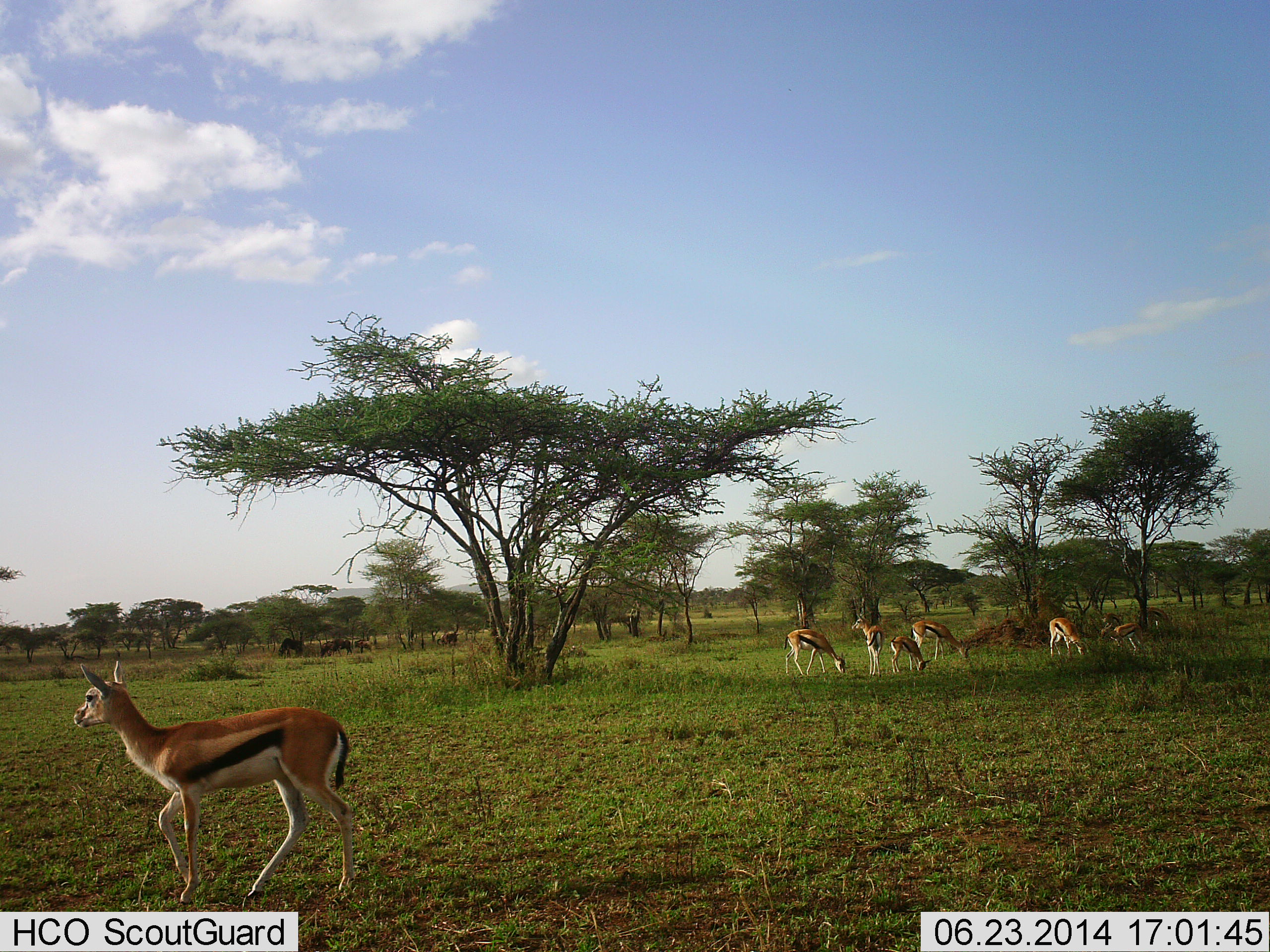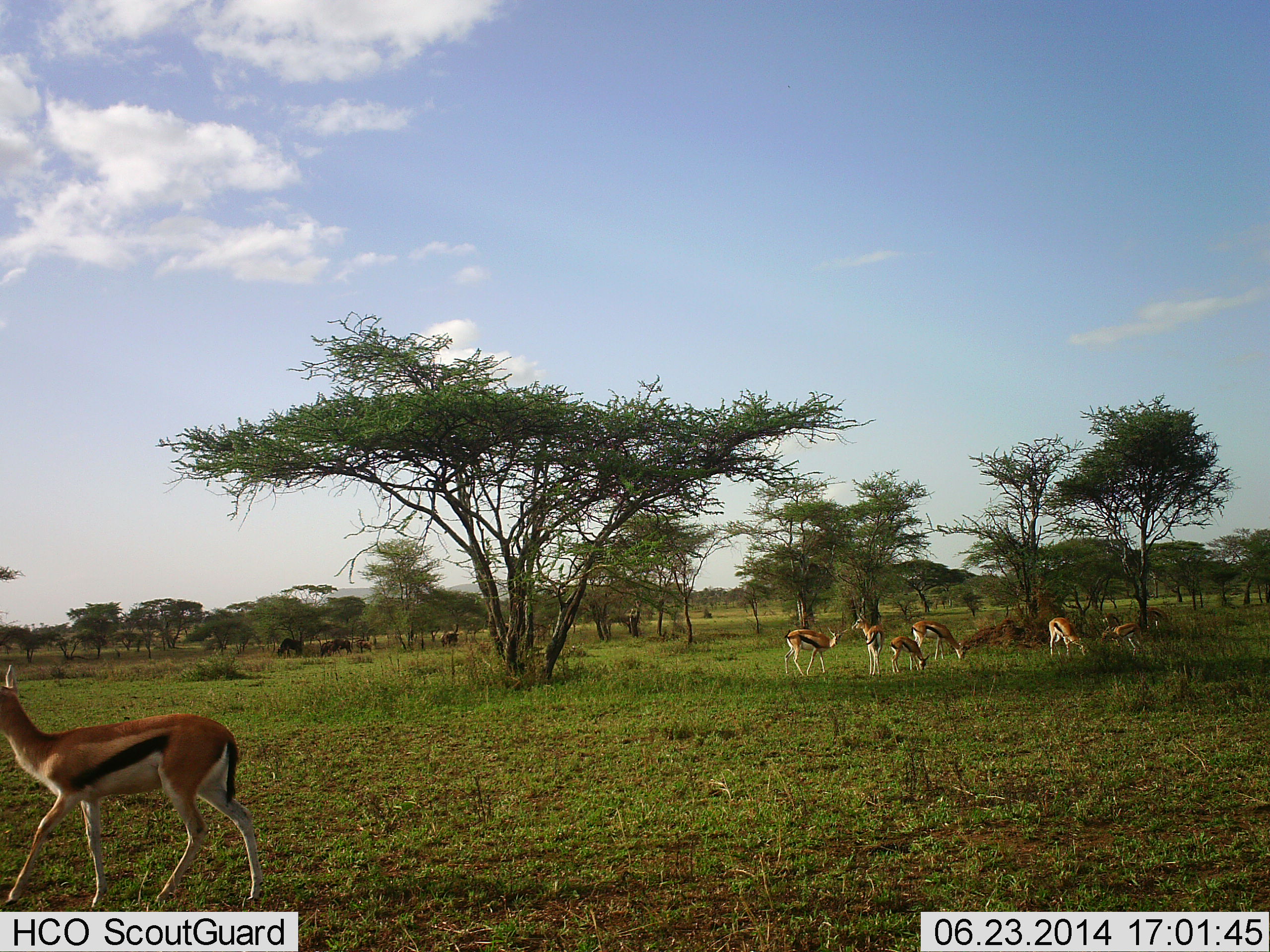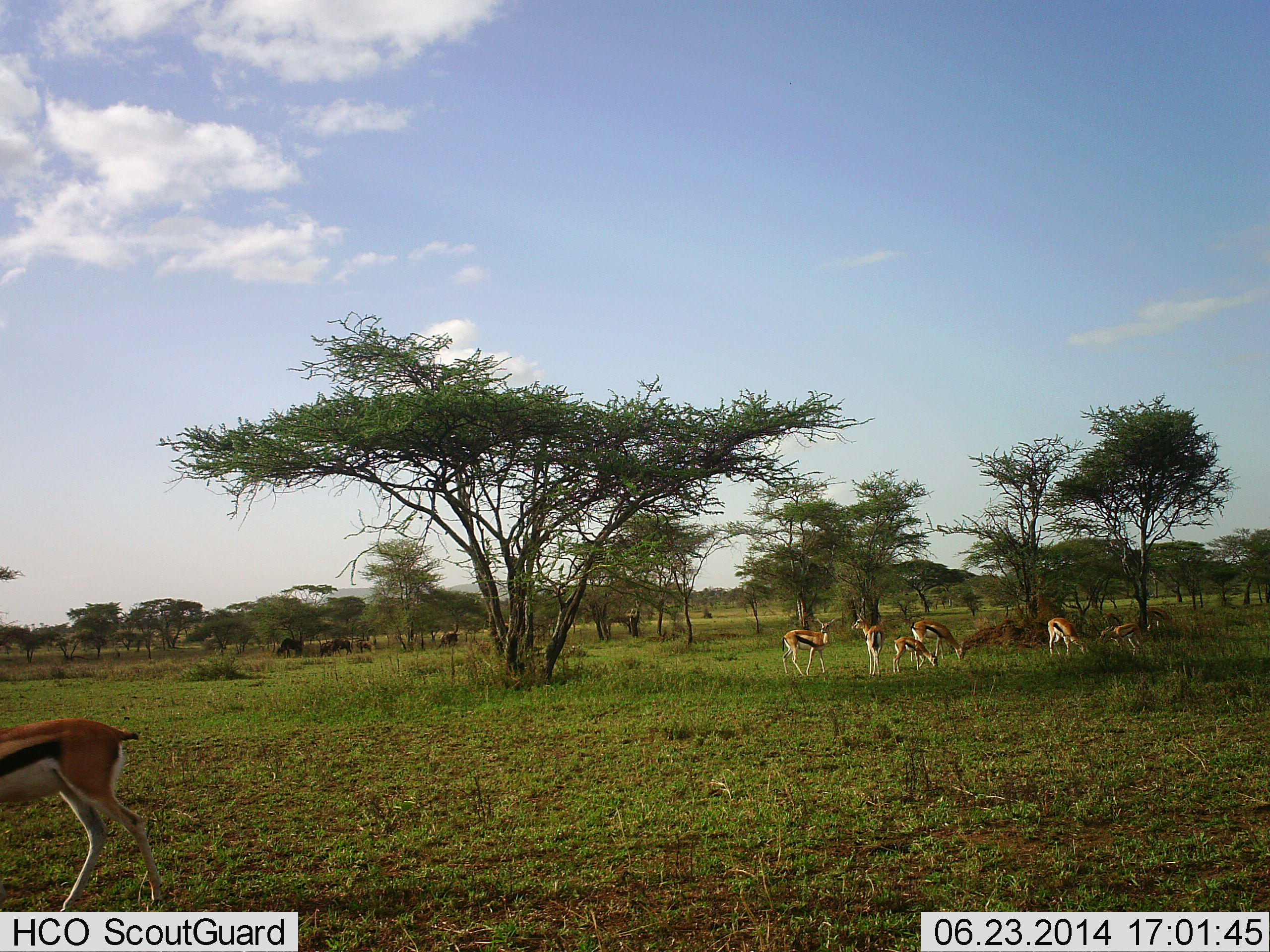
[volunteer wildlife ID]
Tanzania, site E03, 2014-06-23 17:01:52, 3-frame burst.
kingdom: Animalia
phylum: Chordata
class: Mammalia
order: Artiodactyla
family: Bovidae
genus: Eudorcas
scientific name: Eudorcas thomsonii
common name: thomson's gazelle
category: gazellethomsons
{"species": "gazellethomsons (thomson's gazelle) (Eudorcas thomsonii)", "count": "7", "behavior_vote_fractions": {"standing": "67%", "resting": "27%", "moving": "80%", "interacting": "7%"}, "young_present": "47%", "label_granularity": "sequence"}